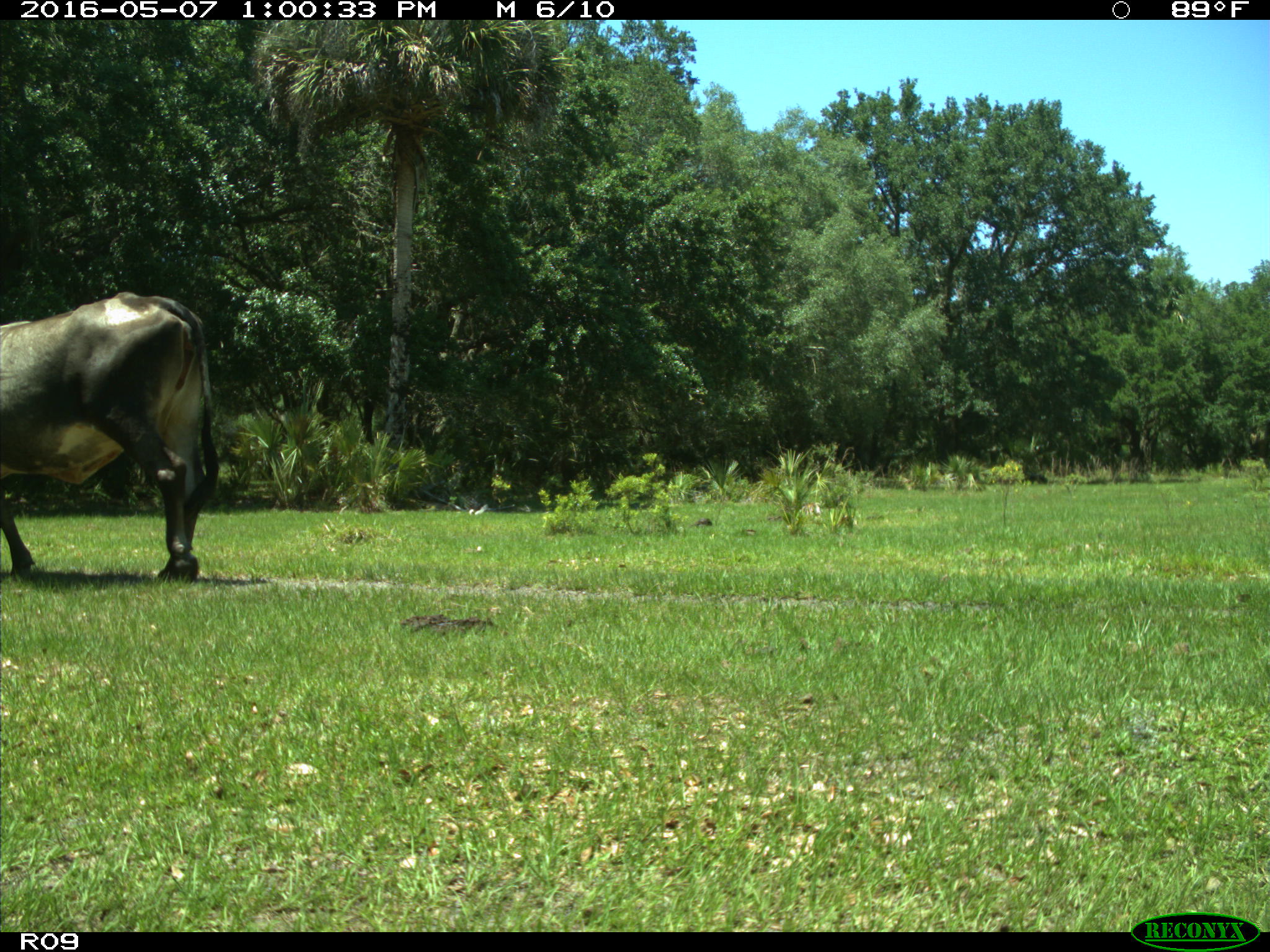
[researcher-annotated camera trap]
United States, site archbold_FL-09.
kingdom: Animalia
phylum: Chordata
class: Mammalia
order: Artiodactyla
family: Bovidae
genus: Bos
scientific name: Bos taurus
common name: domestic cow